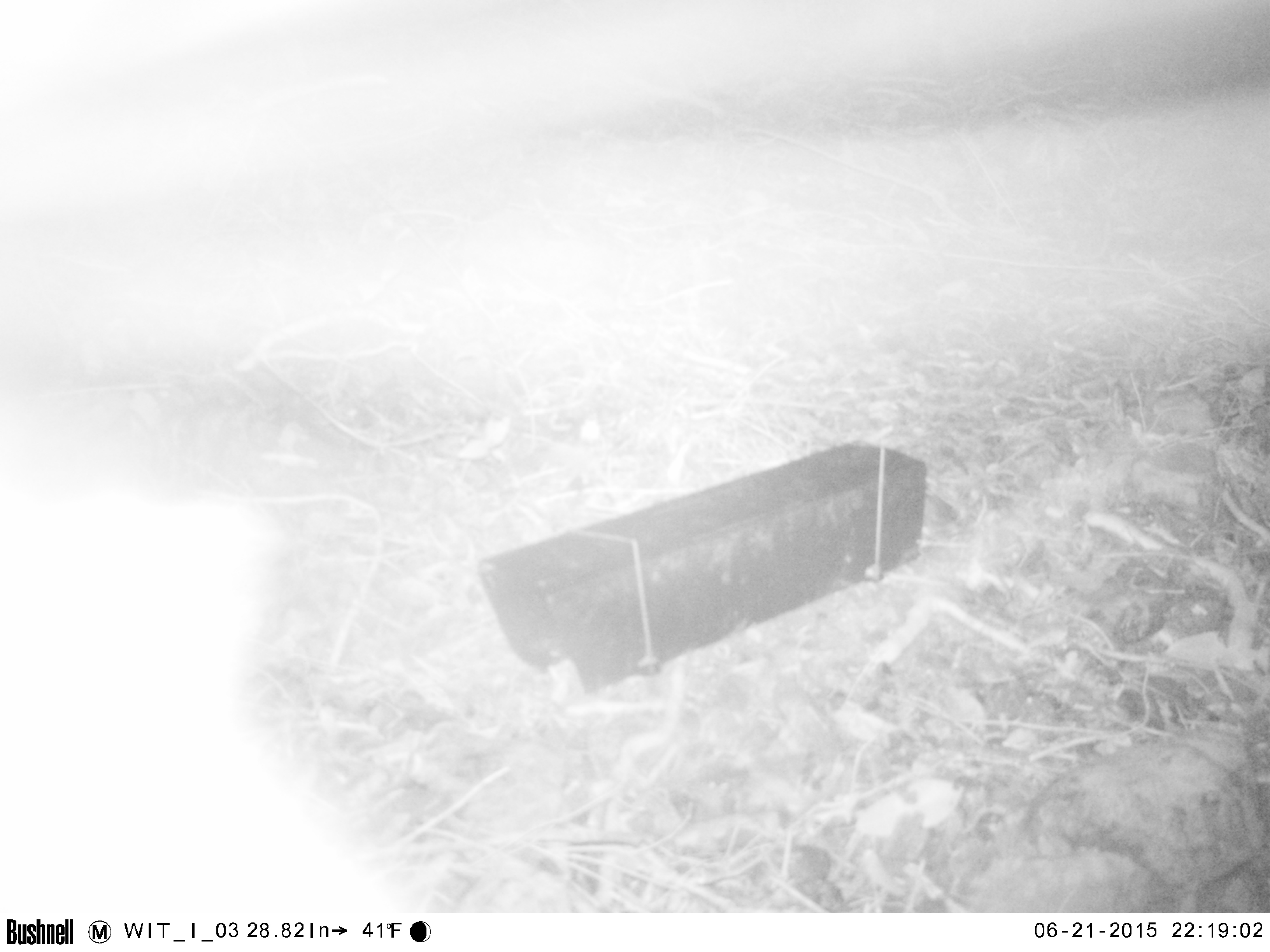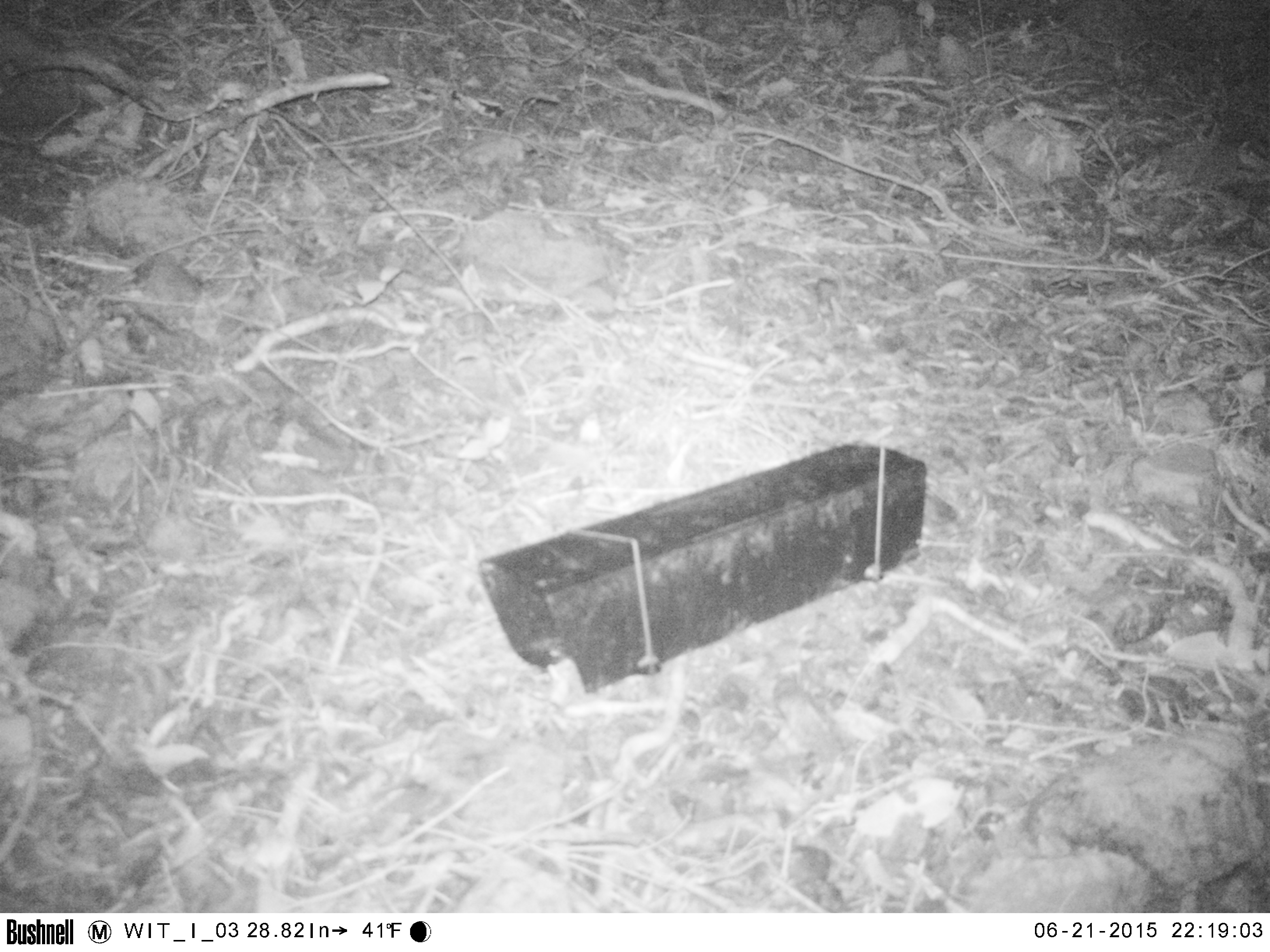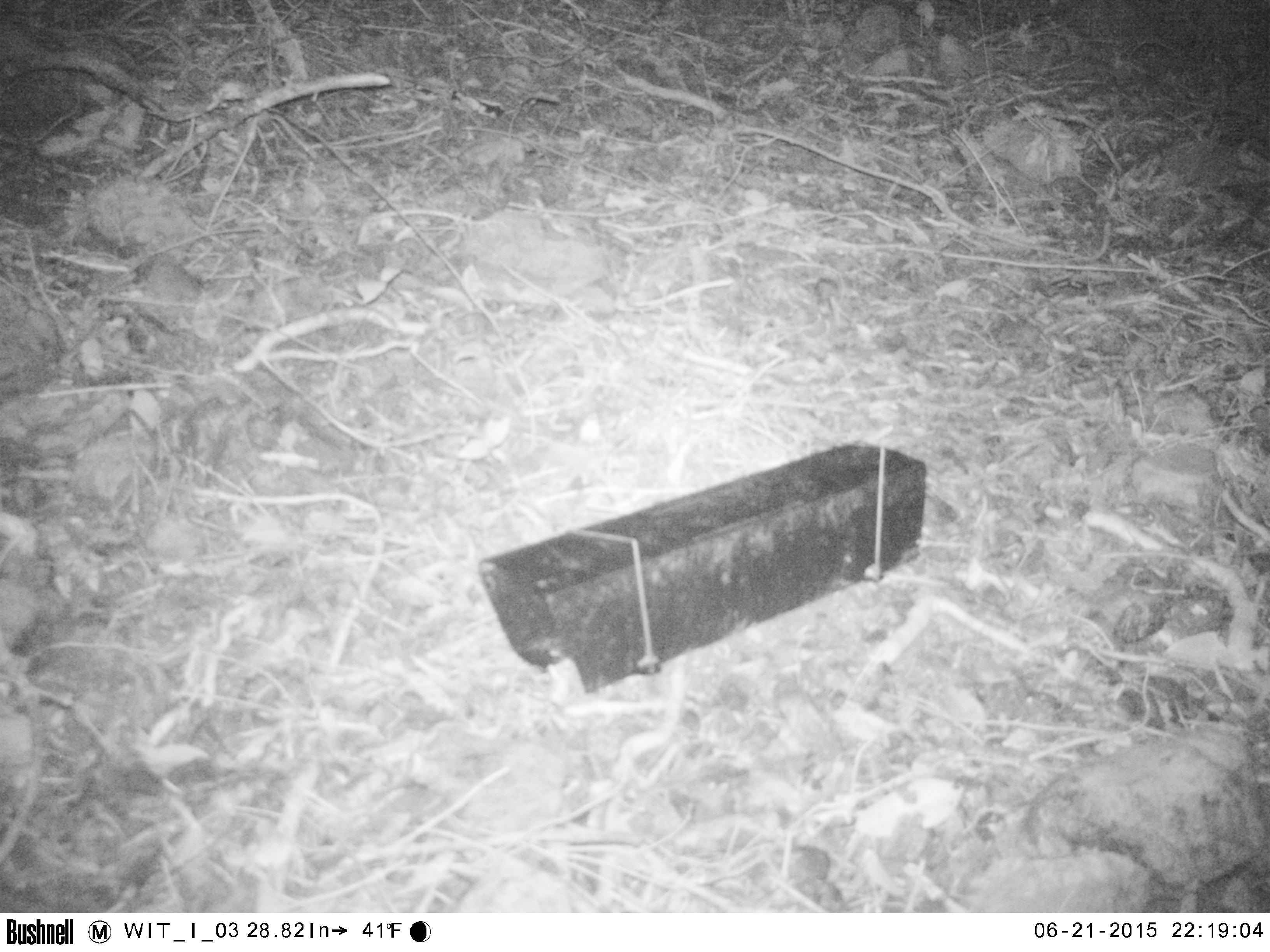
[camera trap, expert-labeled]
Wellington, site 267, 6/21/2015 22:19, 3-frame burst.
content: unidentified animal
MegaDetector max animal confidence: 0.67